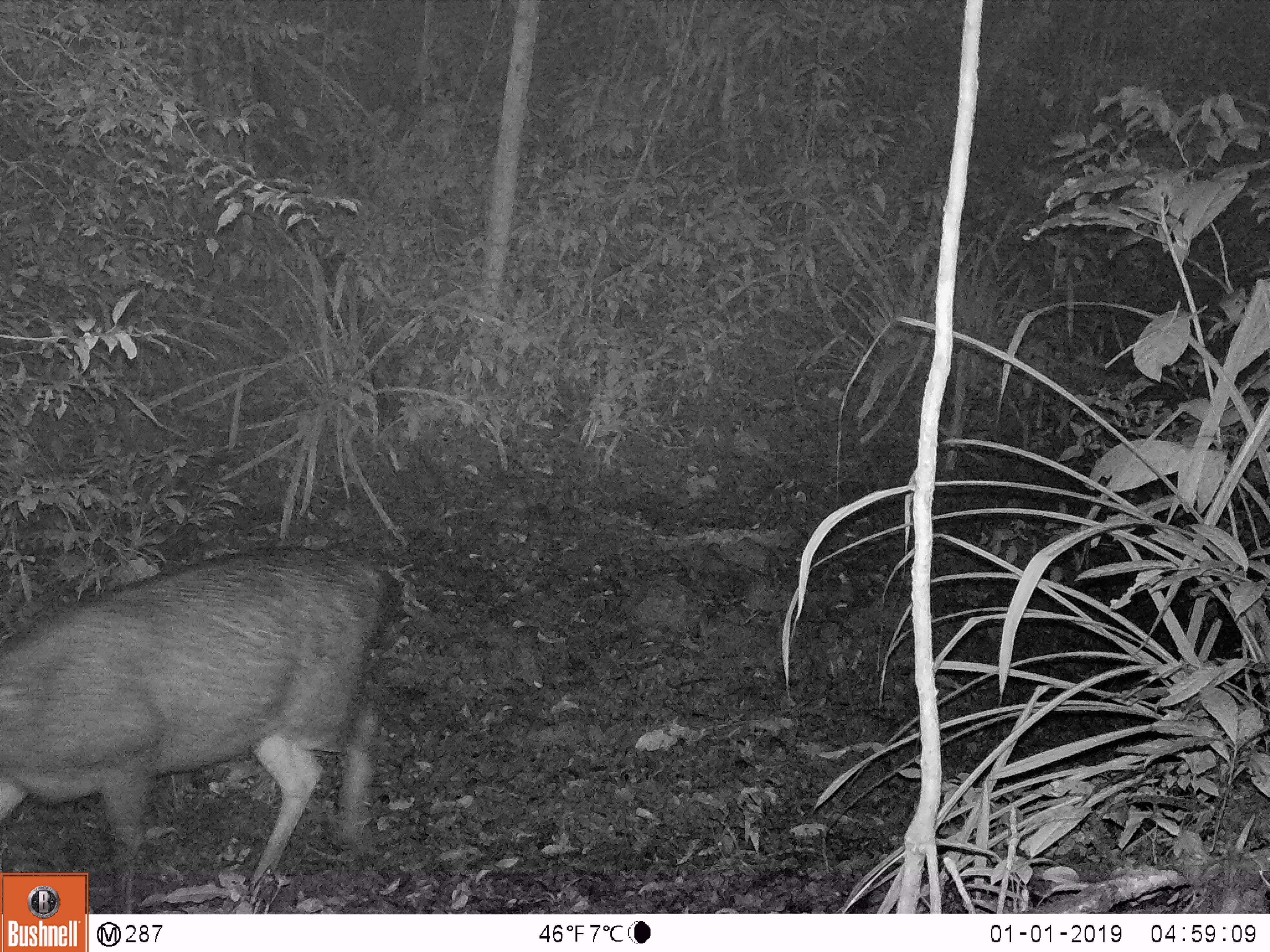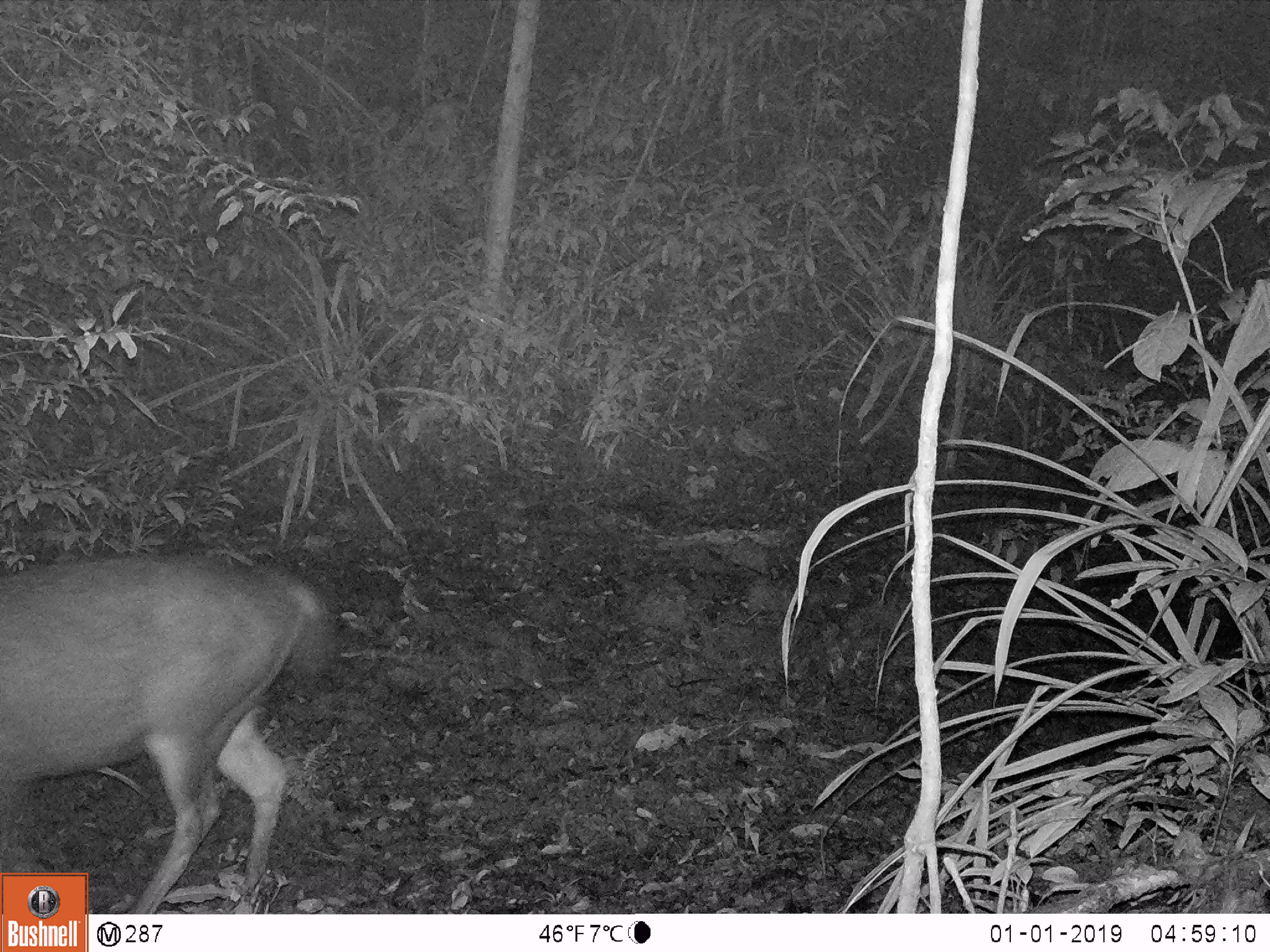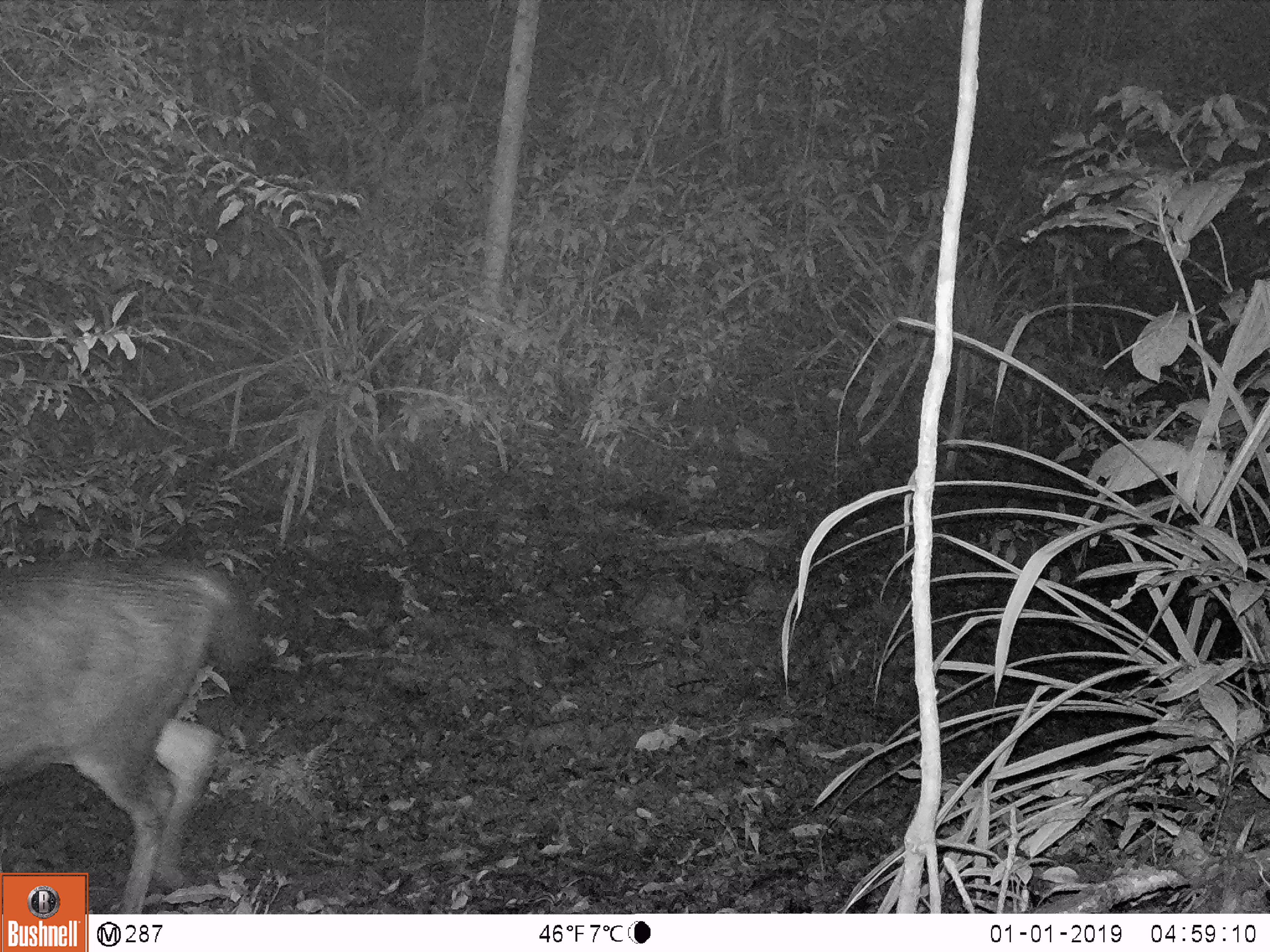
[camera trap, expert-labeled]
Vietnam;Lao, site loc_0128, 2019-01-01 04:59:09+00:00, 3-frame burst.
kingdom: Animalia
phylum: Chordata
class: Mammalia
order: Artiodactyla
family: Cervidae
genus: Rusa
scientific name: Rusa unicolor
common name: sambar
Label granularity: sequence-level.